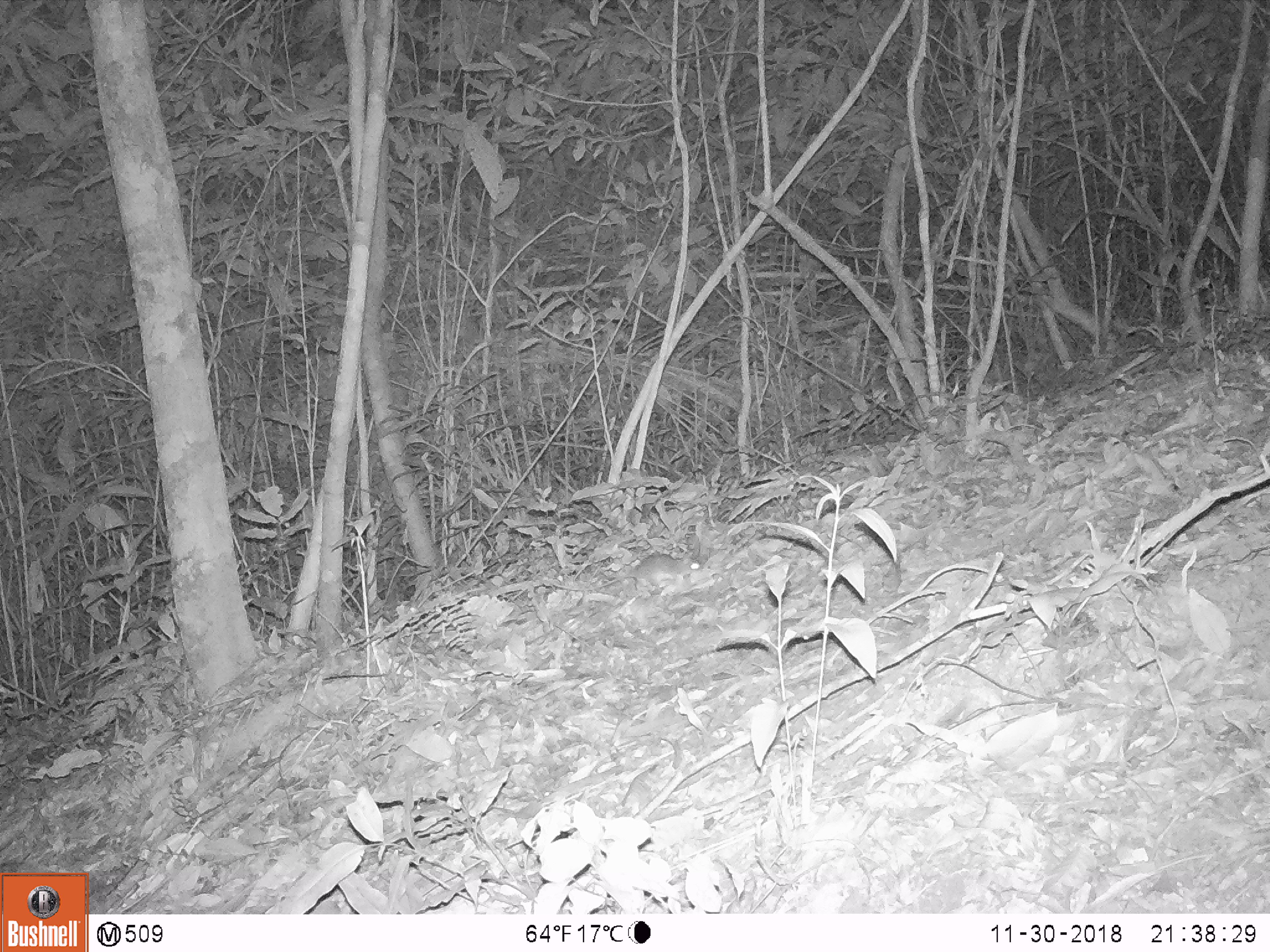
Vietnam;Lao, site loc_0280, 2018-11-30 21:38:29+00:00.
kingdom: Animalia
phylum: Chordata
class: Mammalia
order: Rodentia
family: Muridae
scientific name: Muridae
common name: old-world mice and rats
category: unidentified murid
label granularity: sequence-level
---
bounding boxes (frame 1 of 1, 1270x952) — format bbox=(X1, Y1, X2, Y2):
unidentified murid: bbox=(552, 554, 703, 591)